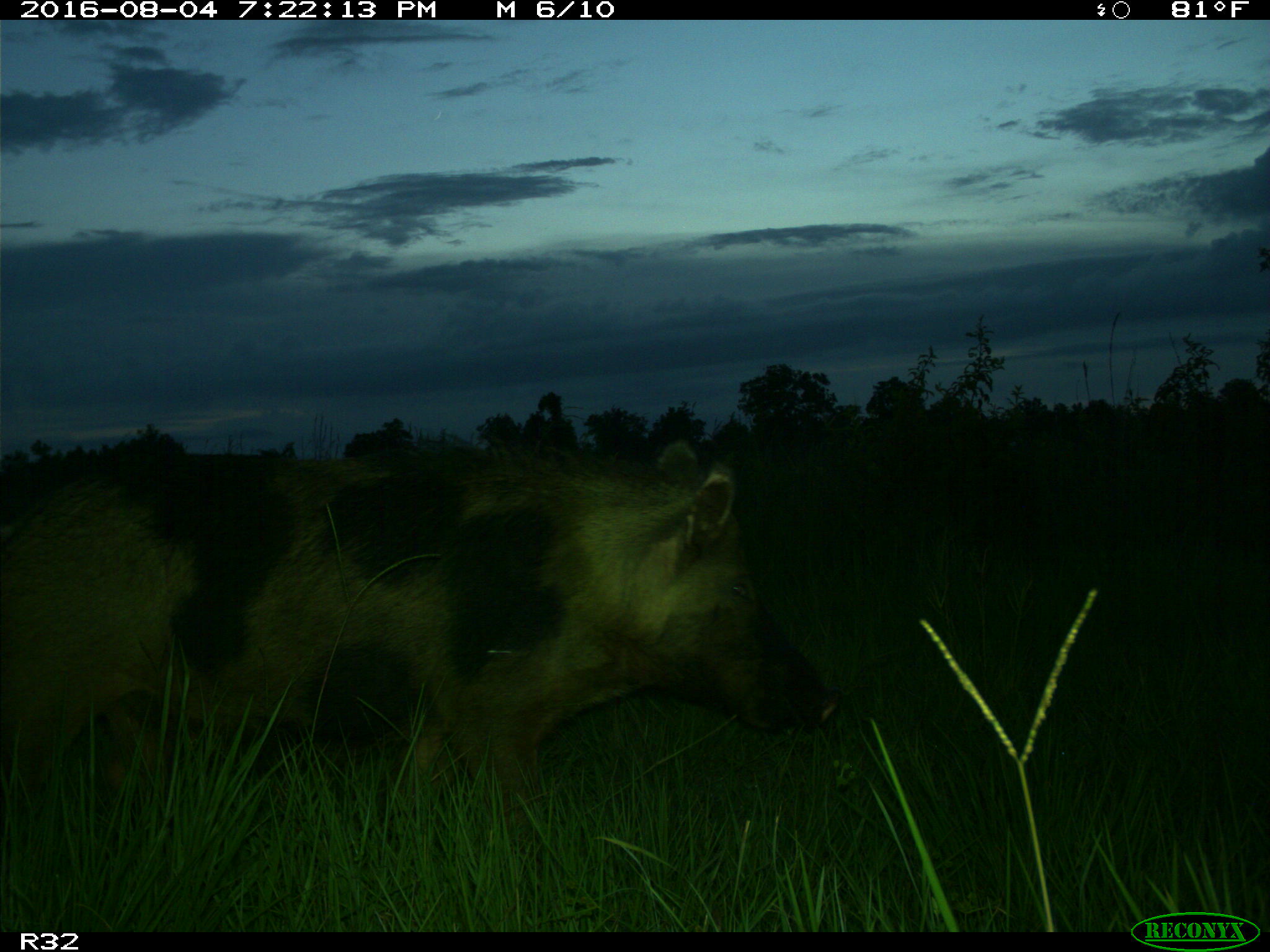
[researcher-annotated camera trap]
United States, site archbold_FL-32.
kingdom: Animalia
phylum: Chordata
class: Mammalia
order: Artiodactyla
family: Suidae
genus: Sus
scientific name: Sus scrofa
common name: wild boar